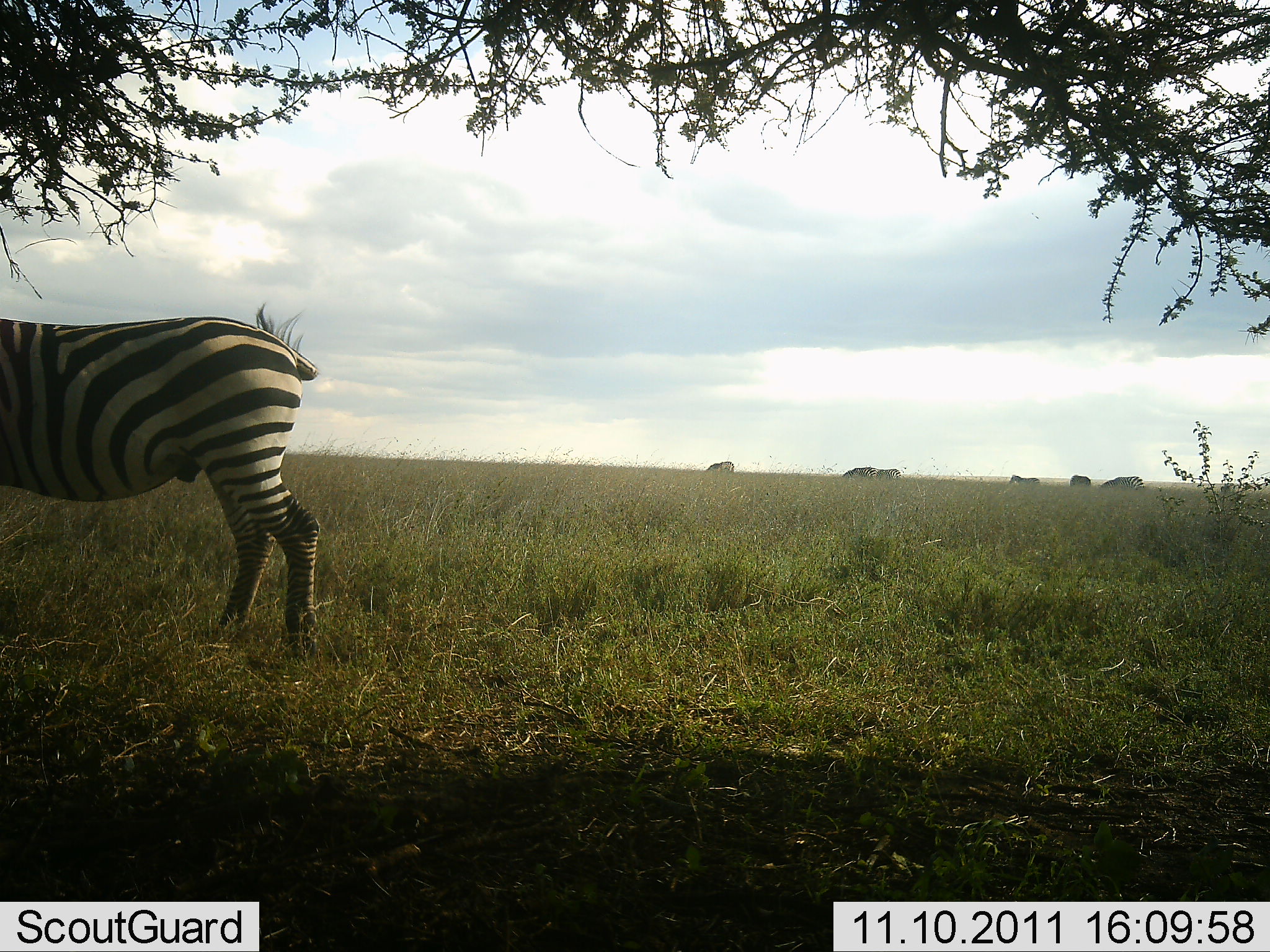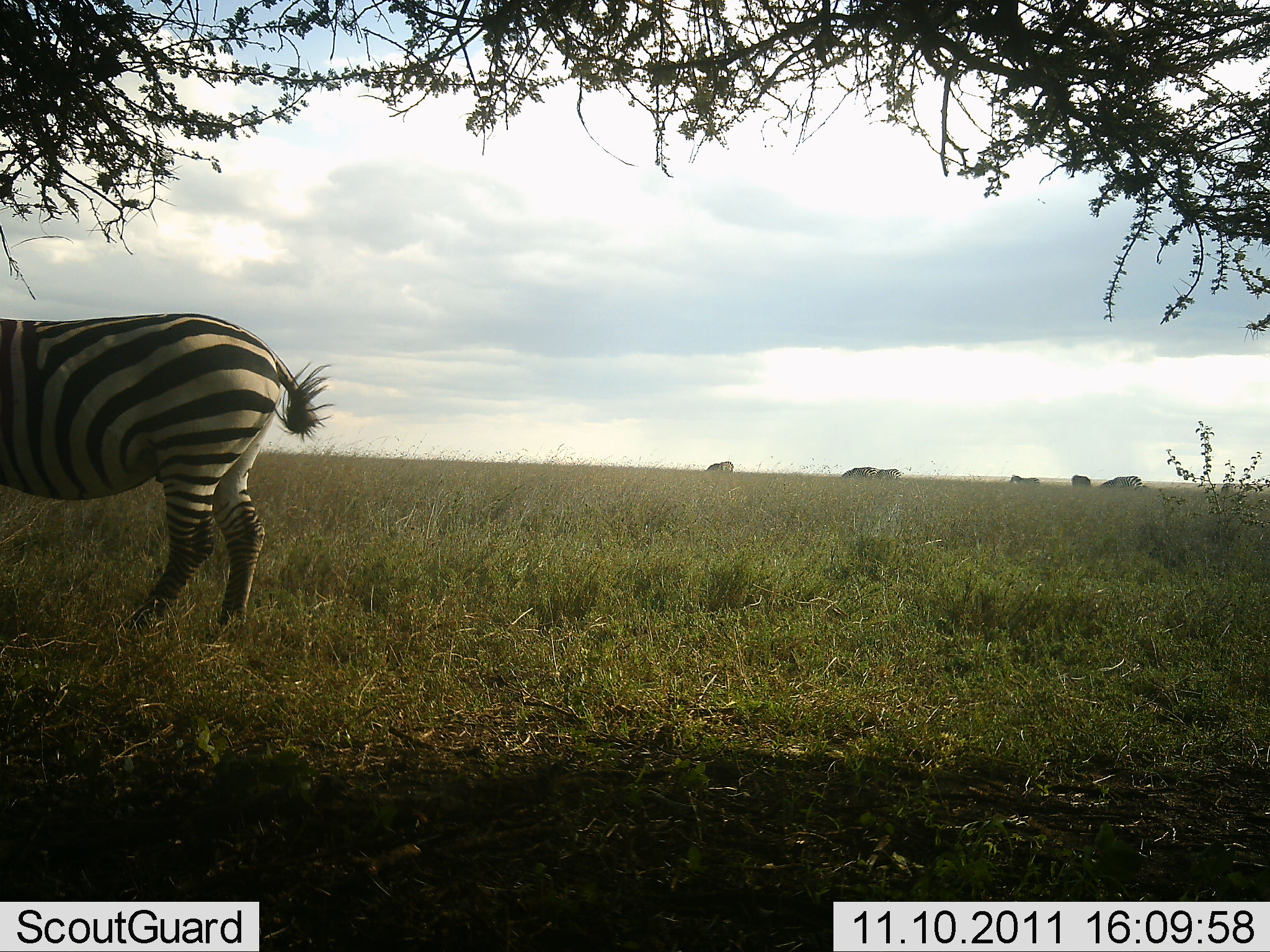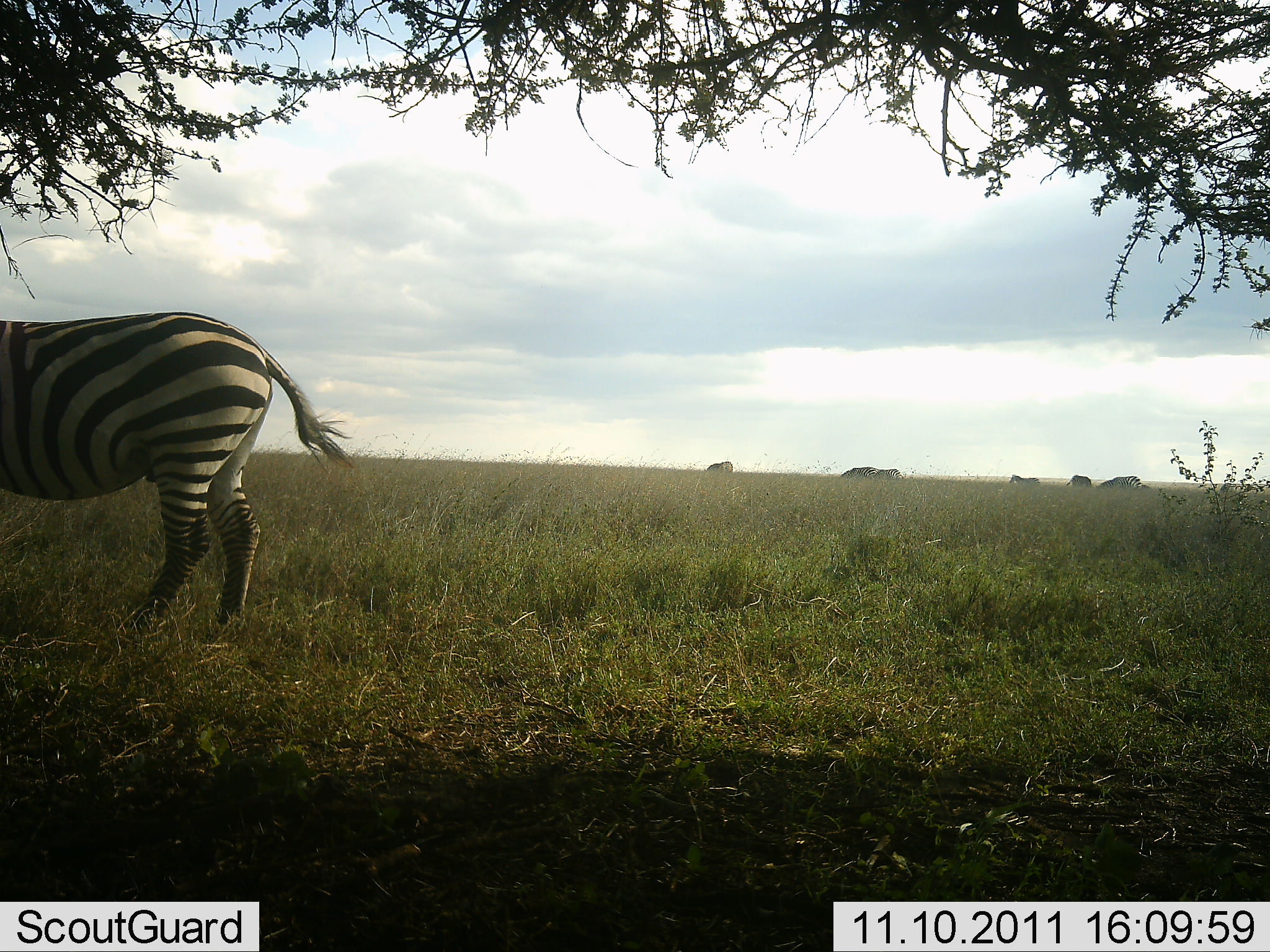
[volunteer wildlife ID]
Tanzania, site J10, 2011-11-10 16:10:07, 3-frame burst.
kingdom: Animalia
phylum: Chordata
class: Mammalia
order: Perissodactyla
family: Equidae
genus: Equus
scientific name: Equus quagga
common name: plains zebra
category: zebra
Zebra (plains zebra) (Equus quagga), count 1. Behavior (volunteer vote fractions): standing 72%, resting 0%, moving 22%, interacting 0%. Young present (vote fraction): 0%. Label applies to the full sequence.